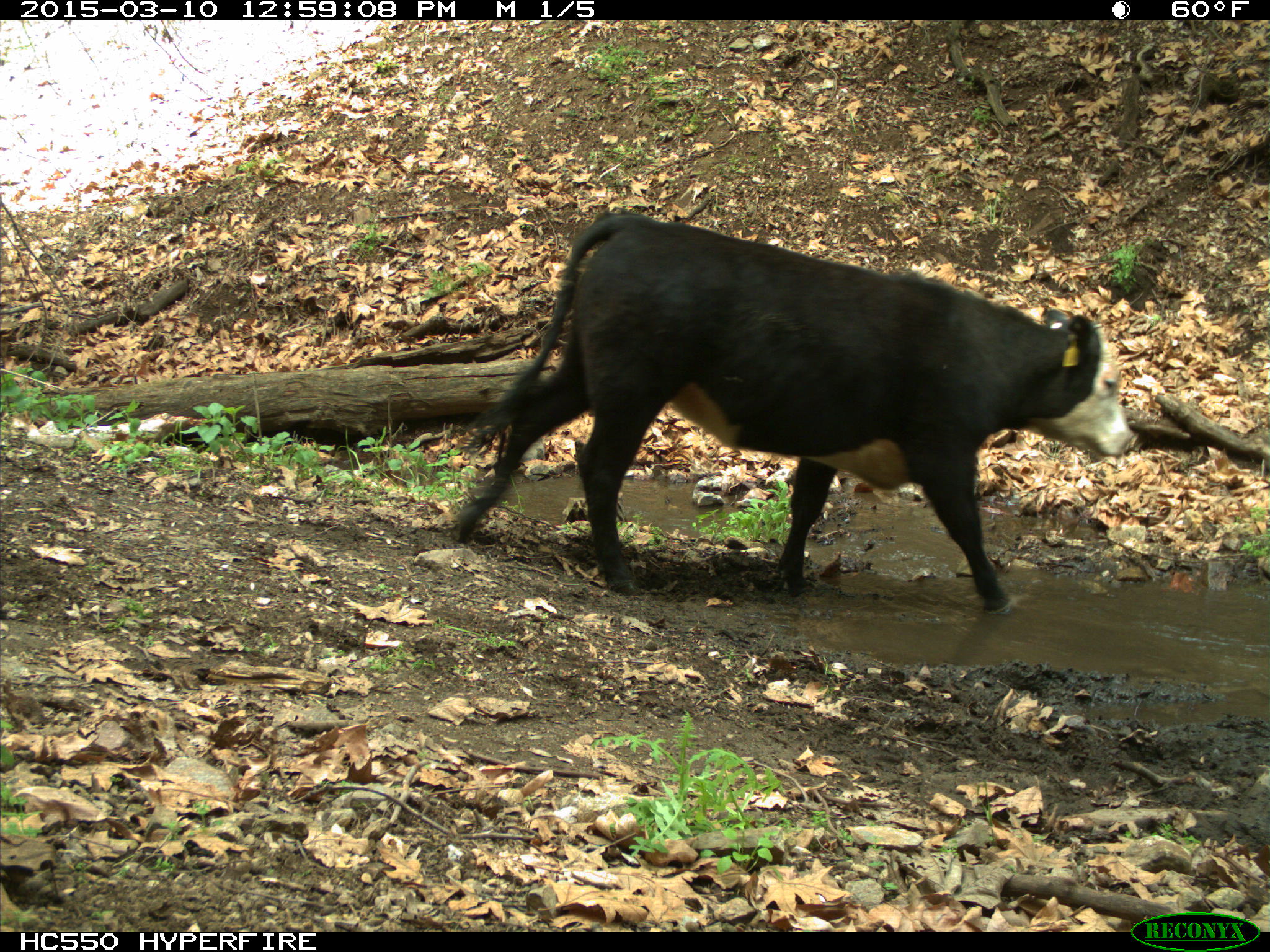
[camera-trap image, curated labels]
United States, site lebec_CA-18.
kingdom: Animalia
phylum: Chordata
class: Mammalia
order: Artiodactyla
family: Bovidae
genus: Bos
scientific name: Bos taurus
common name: domestic cow